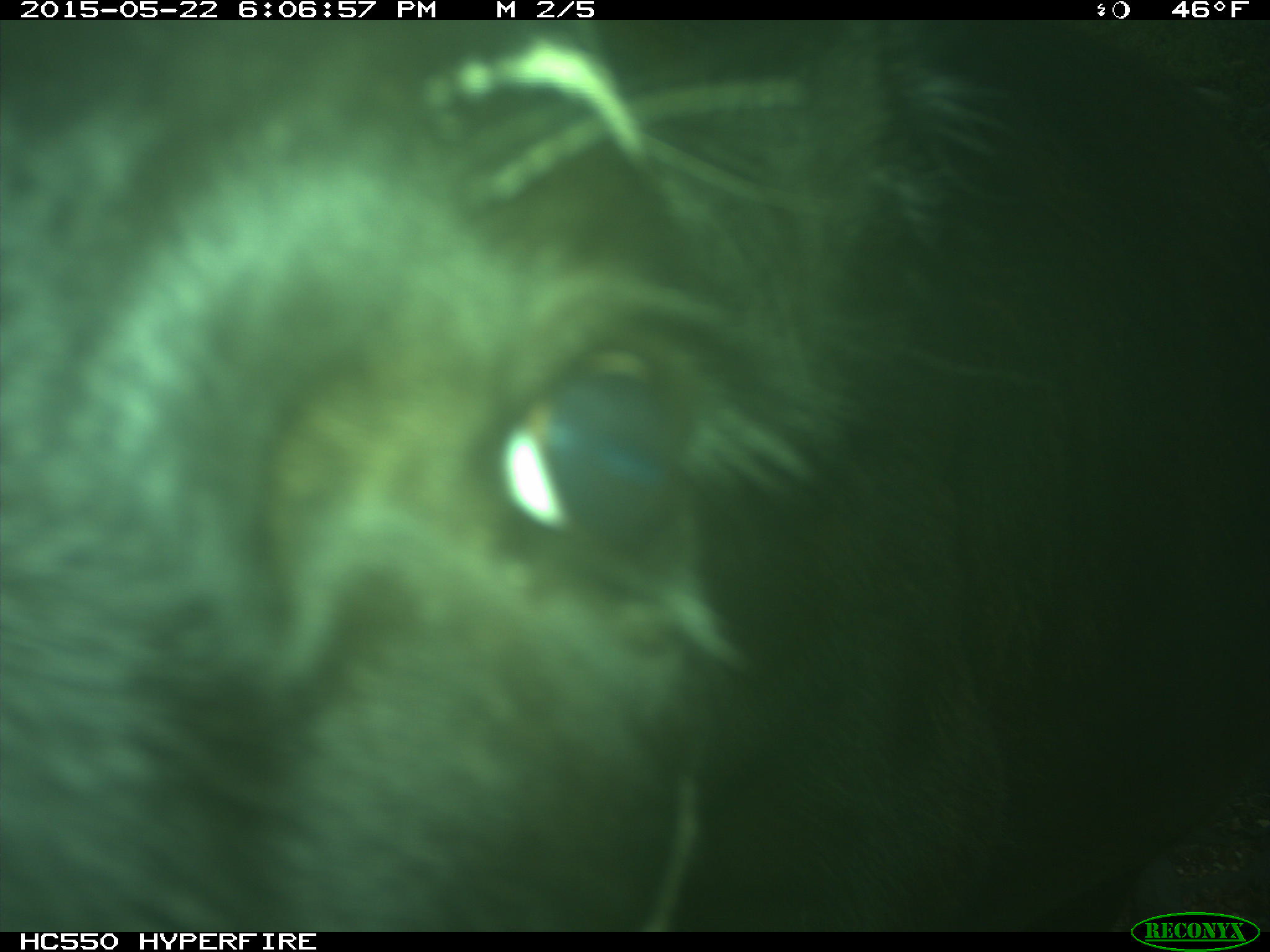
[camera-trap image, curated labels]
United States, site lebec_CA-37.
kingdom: Animalia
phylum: Chordata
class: Mammalia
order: Artiodactyla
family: Bovidae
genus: Bos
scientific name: Bos taurus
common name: domestic cow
Bos taurus (domestic cow).